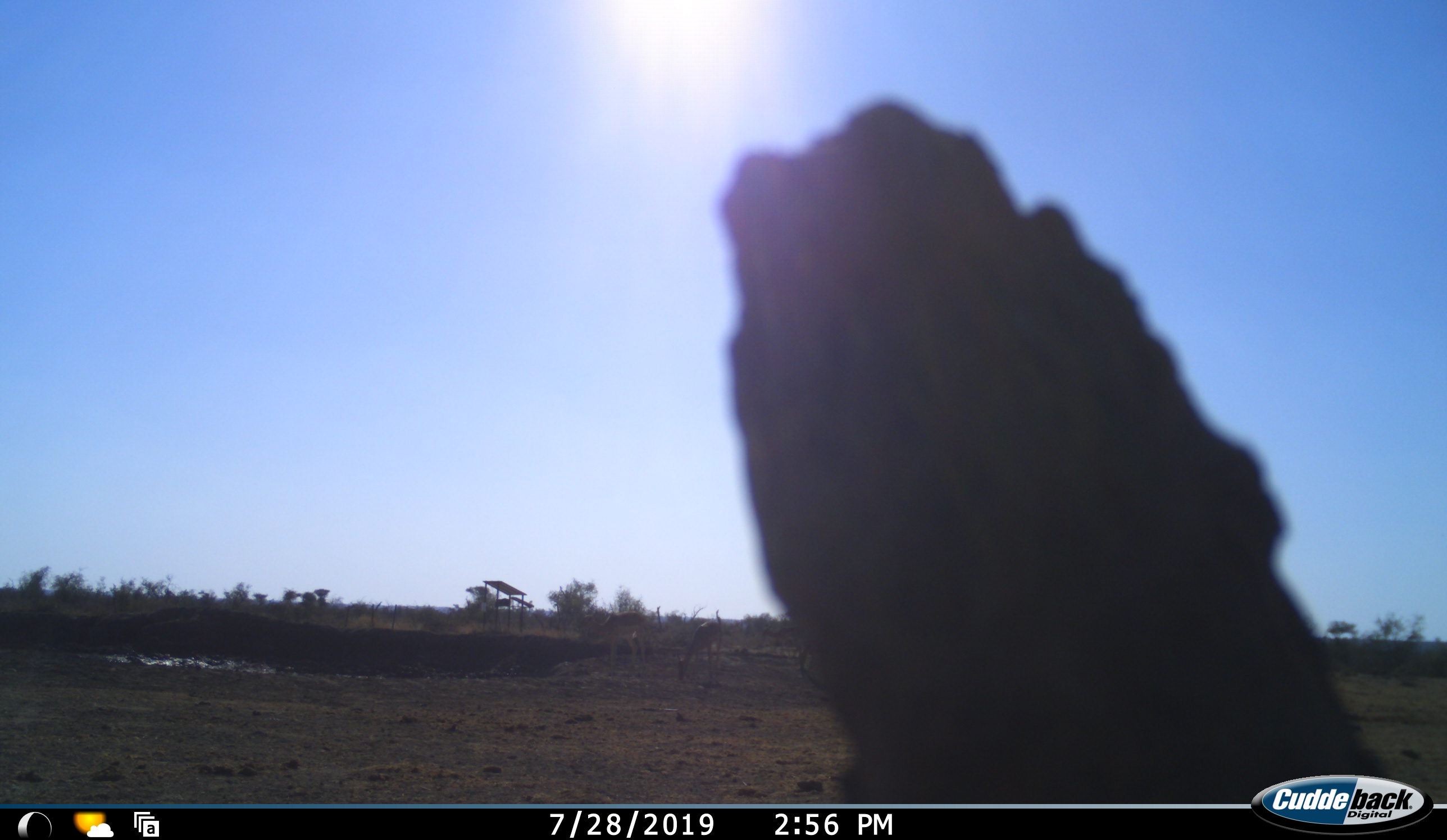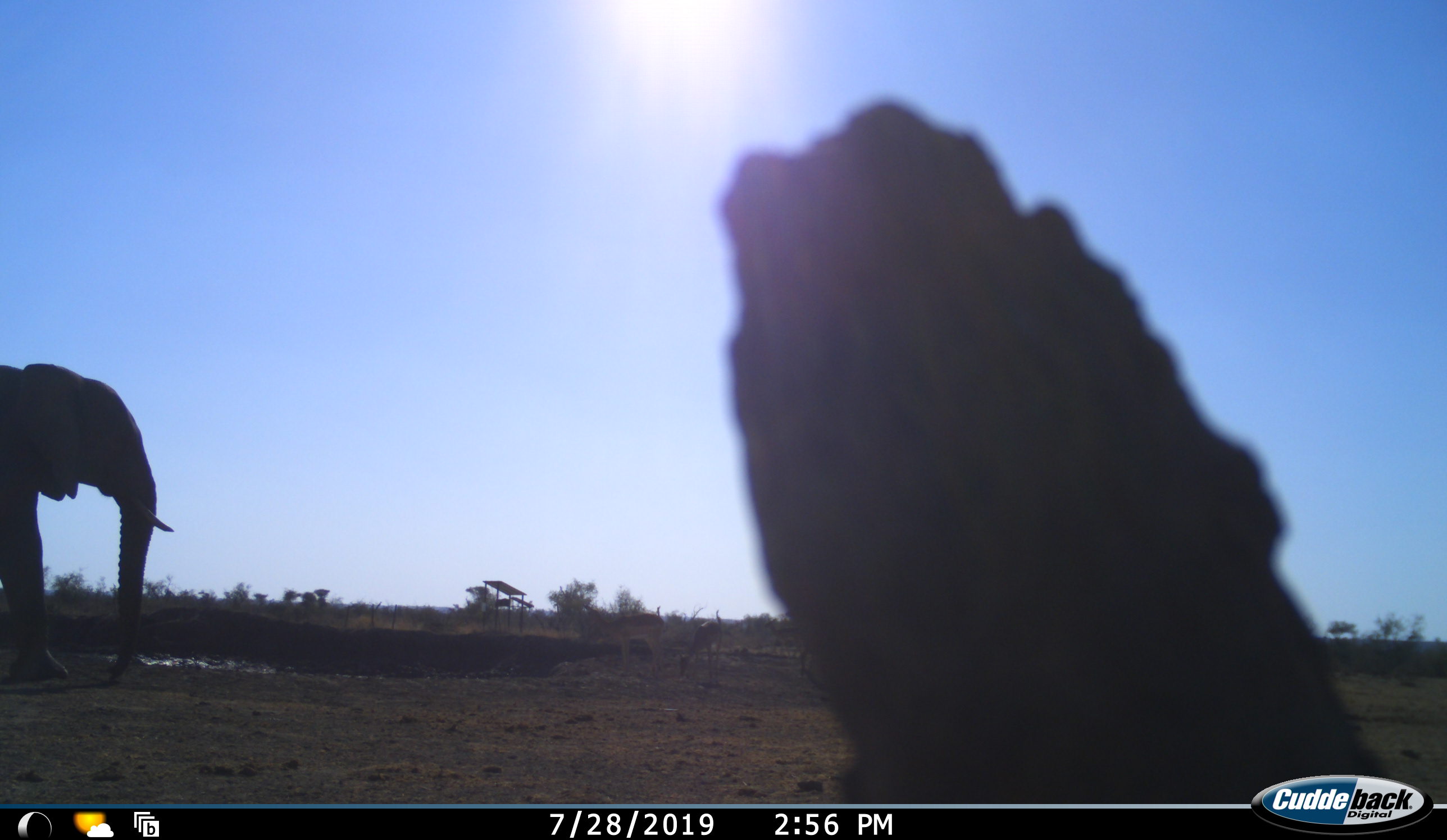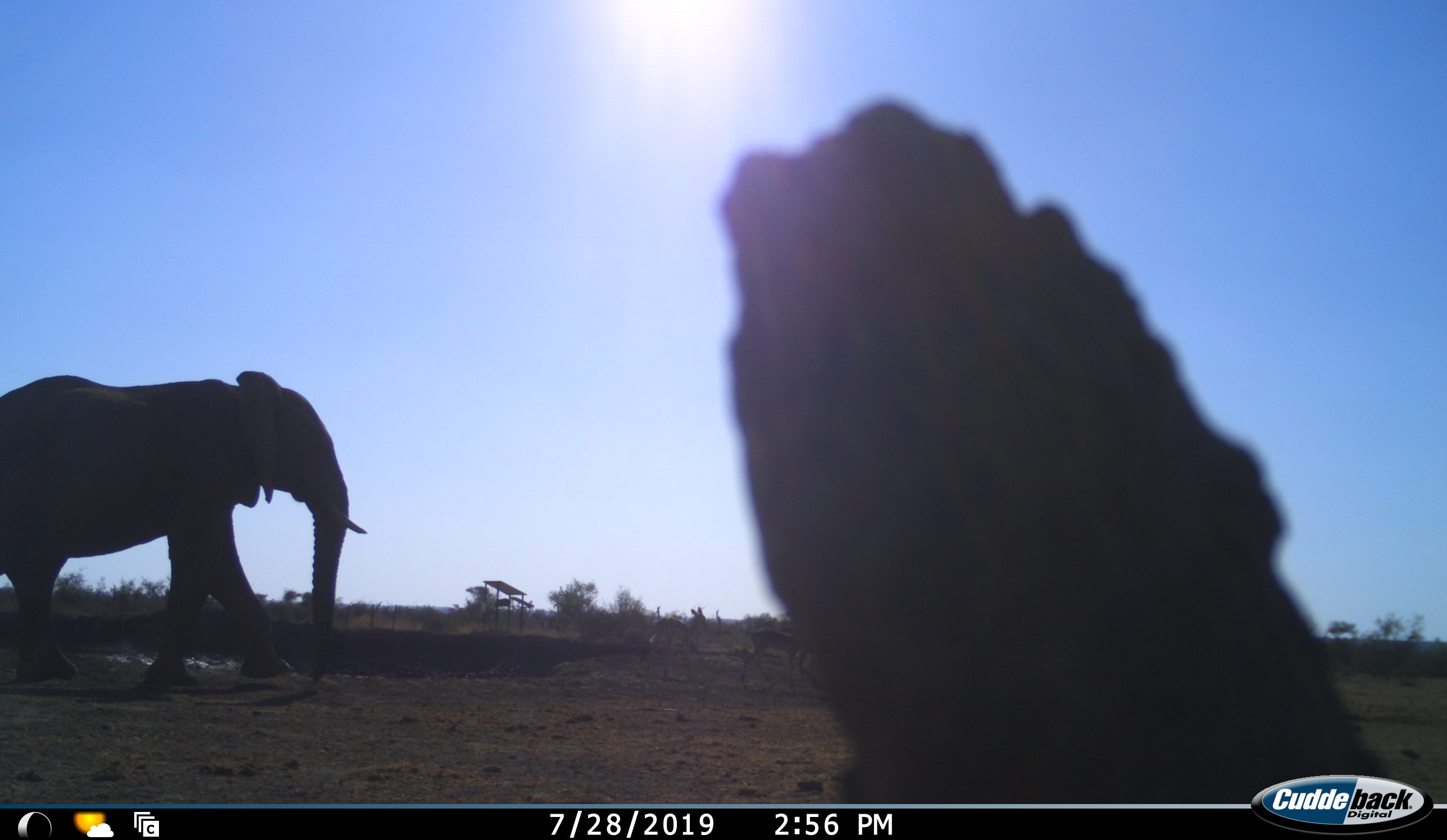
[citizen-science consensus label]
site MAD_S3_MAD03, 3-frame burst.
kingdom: Animalia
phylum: Chordata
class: Mammalia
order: Proboscidea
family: Elephantidae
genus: Loxodonta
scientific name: Loxodonta africana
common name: african bush elephant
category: elephant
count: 1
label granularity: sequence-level